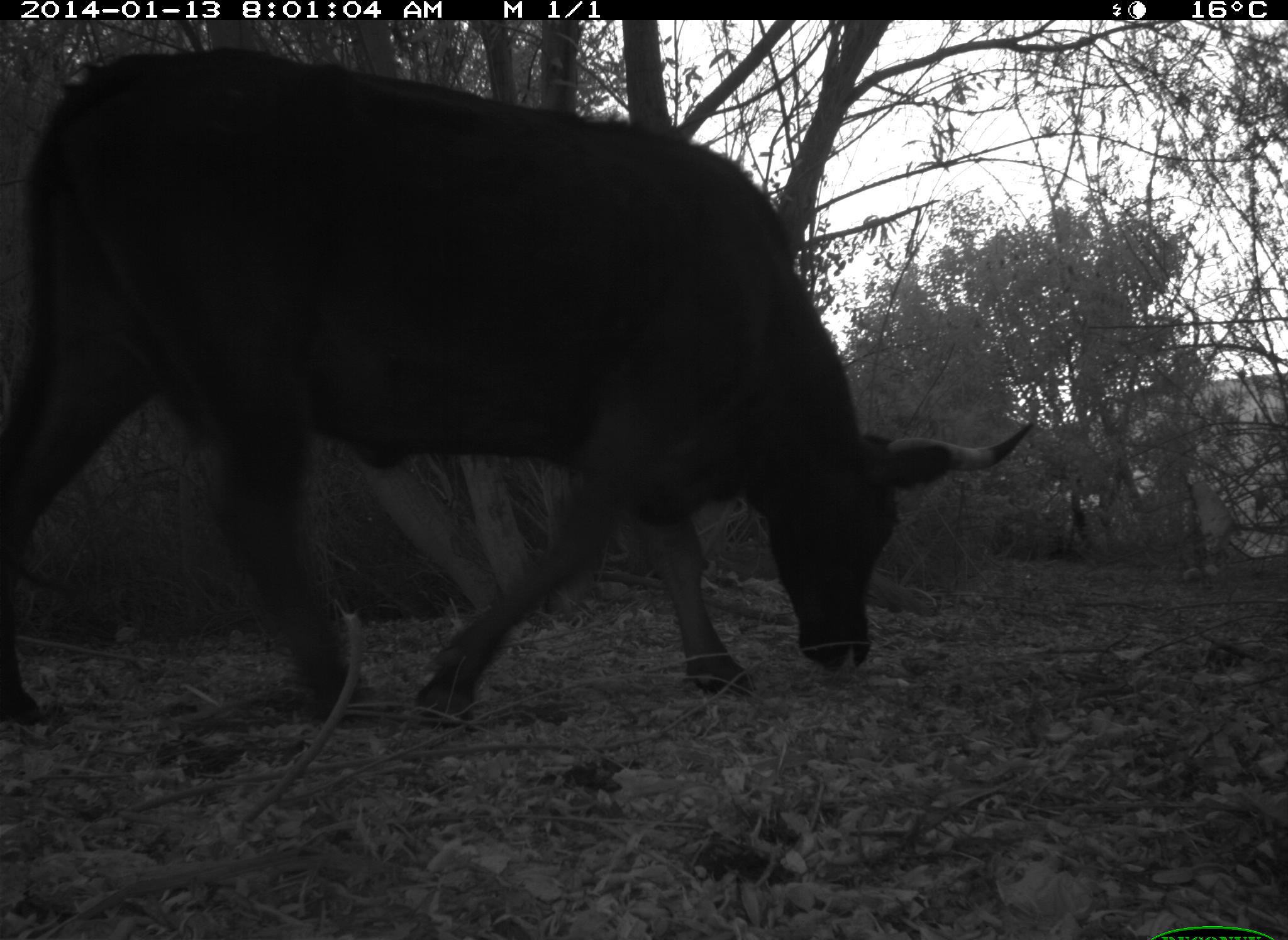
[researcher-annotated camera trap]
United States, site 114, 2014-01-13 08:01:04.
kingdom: Animalia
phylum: Chordata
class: Mammalia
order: Artiodactyla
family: Bovidae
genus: Bos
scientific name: Bos taurus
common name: cow